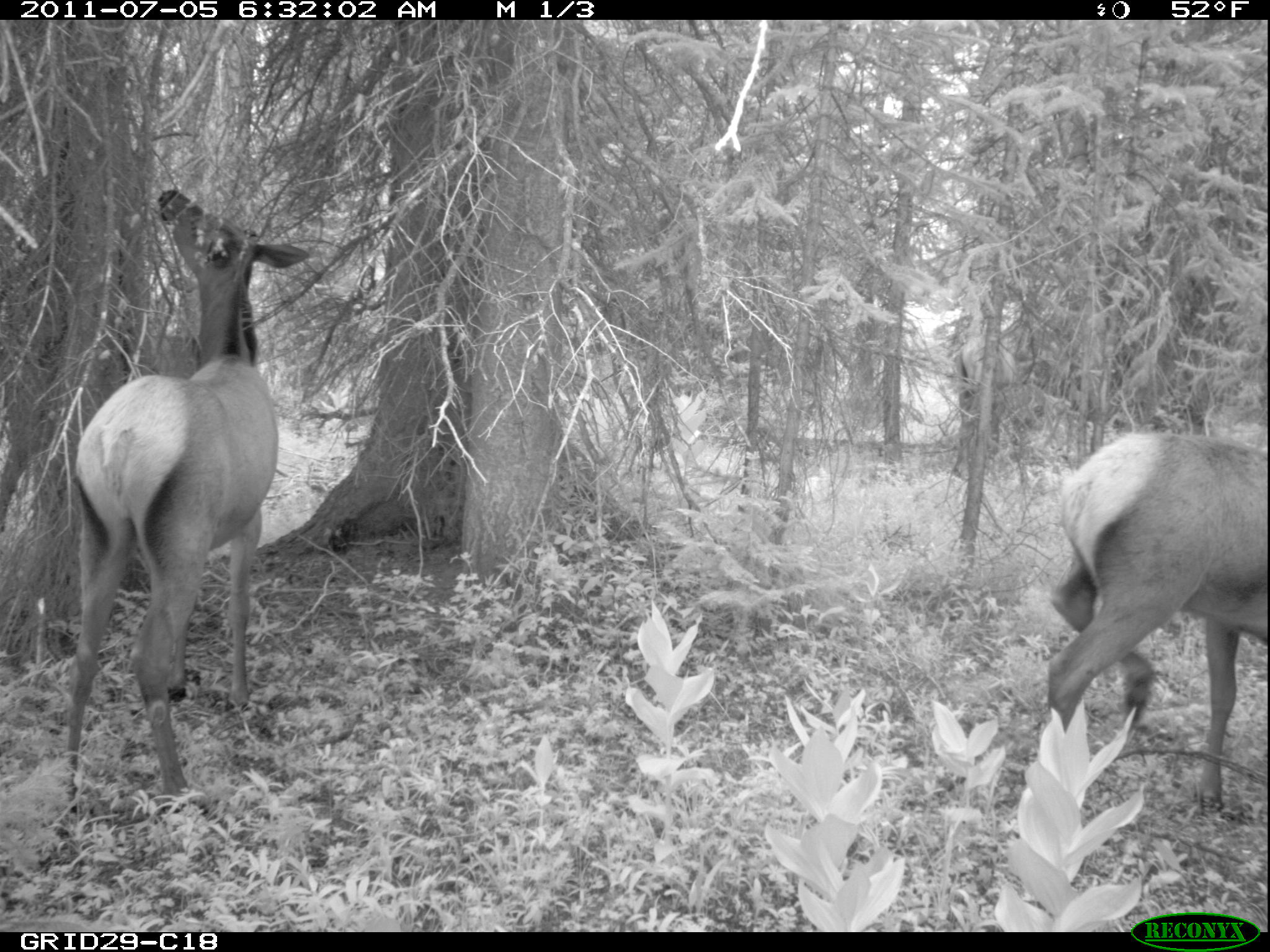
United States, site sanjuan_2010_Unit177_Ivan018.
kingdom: Animalia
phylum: Chordata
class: Mammalia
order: Artiodactyla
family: Cervidae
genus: Cervus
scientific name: Cervus elaphus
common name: red deer